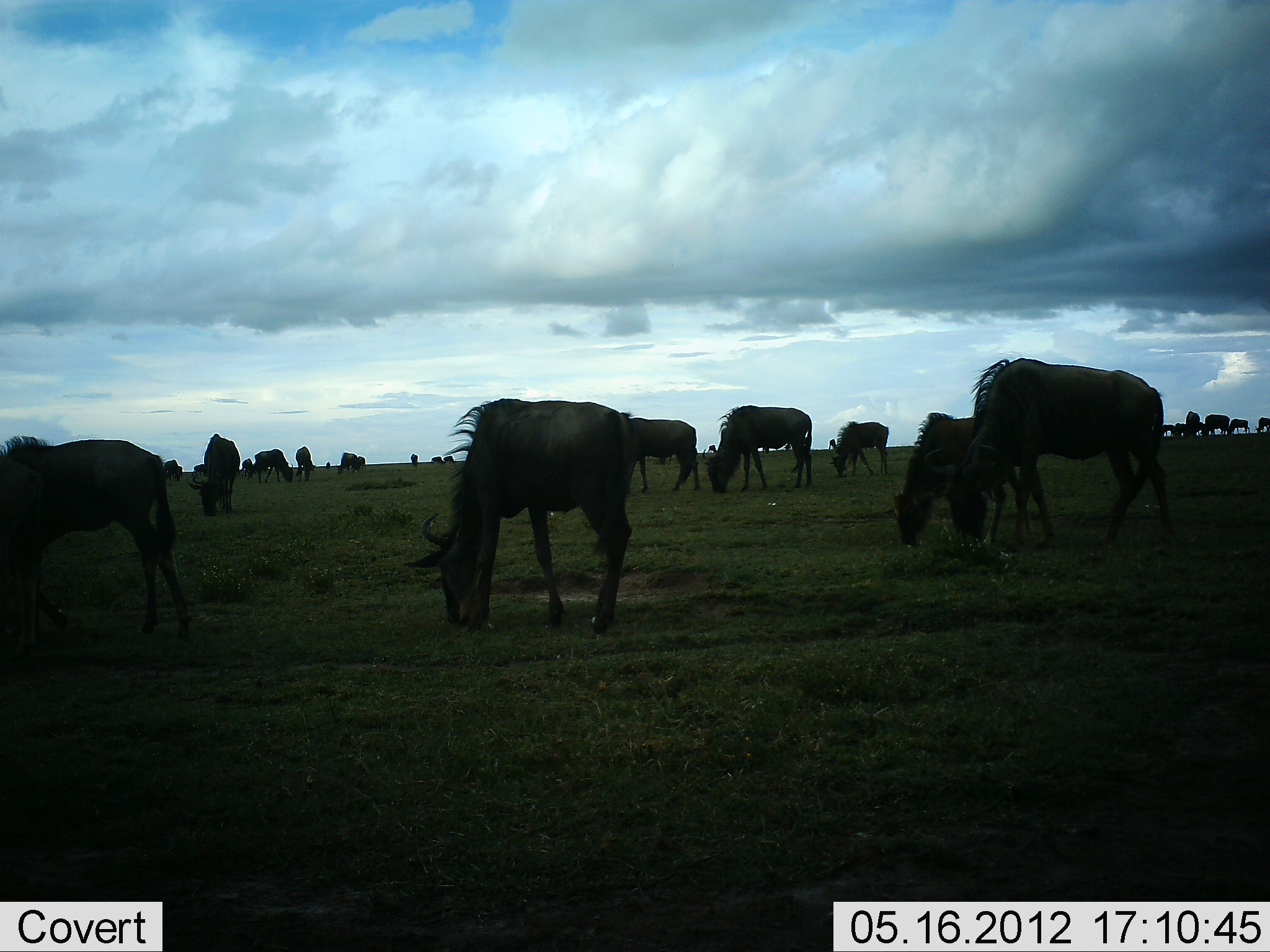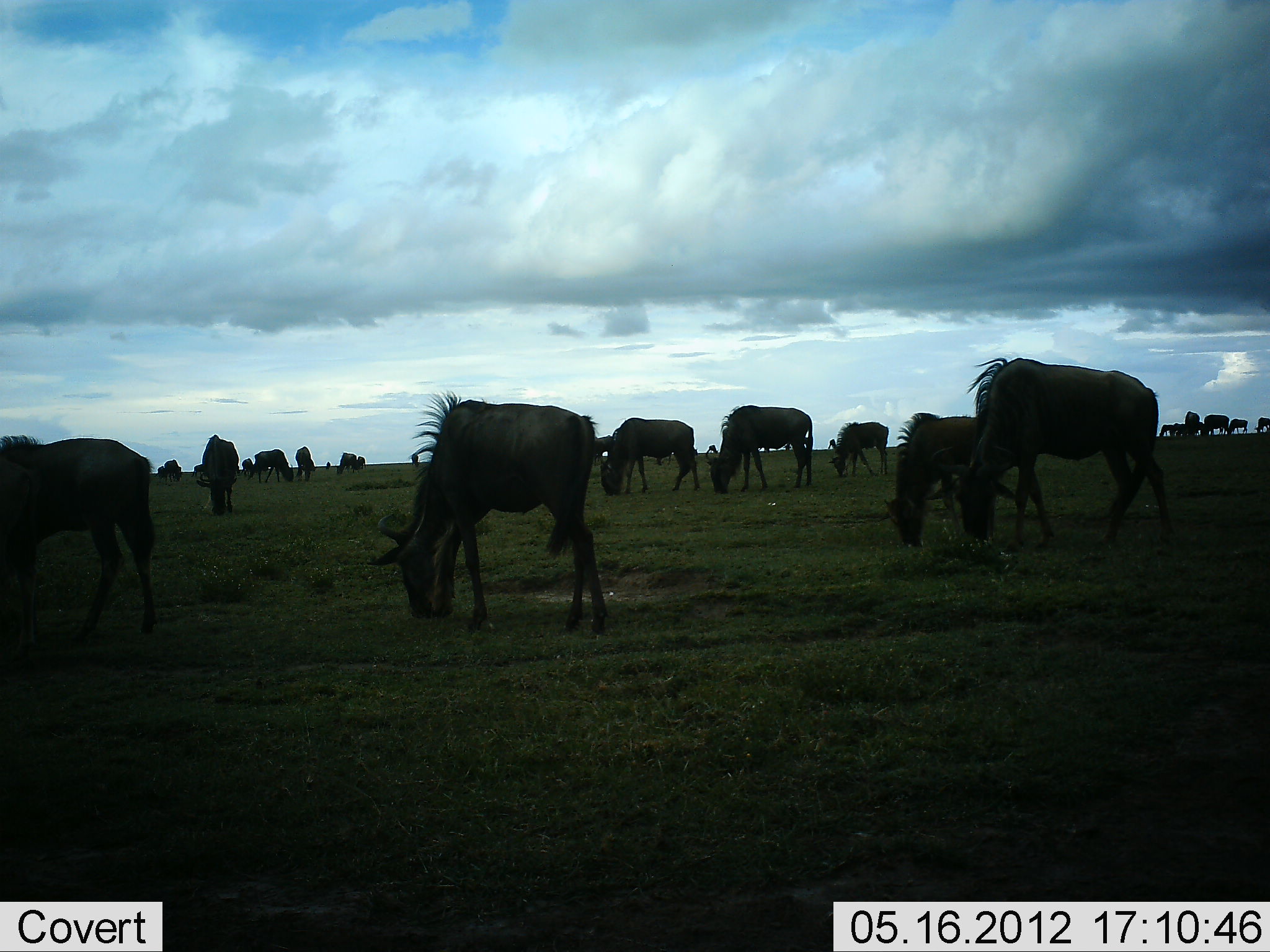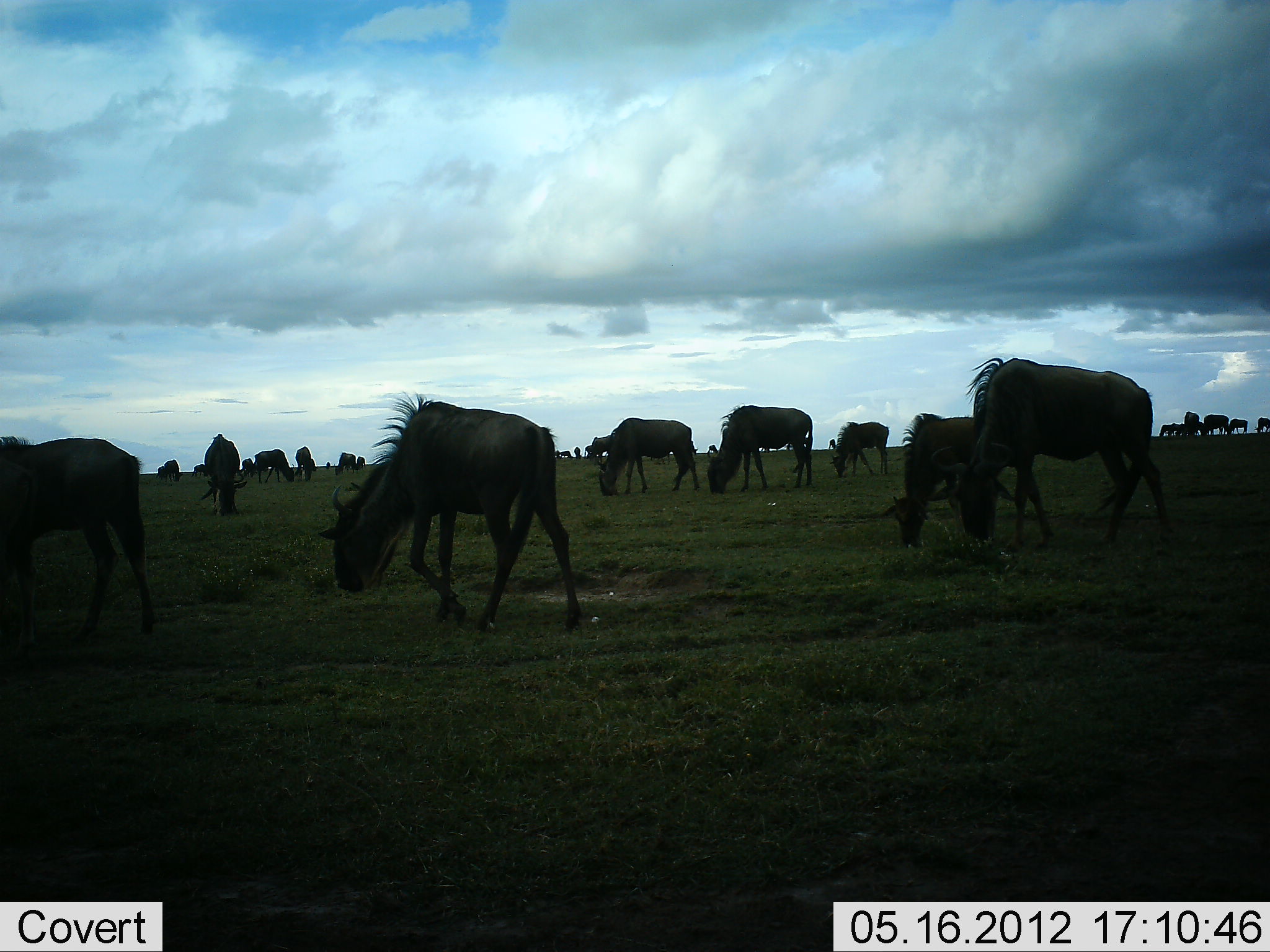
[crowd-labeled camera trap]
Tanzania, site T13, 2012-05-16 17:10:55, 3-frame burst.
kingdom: Animalia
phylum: Chordata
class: Mammalia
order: Artiodactyla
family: Bovidae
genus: Connochaetes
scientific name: Connochaetes taurinus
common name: blue wildebeest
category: wildebeest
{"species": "wildebeest (blue wildebeest) (Connochaetes taurinus)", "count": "11-50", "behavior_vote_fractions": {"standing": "10%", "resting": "0%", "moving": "10%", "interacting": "0%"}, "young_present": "0%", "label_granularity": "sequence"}